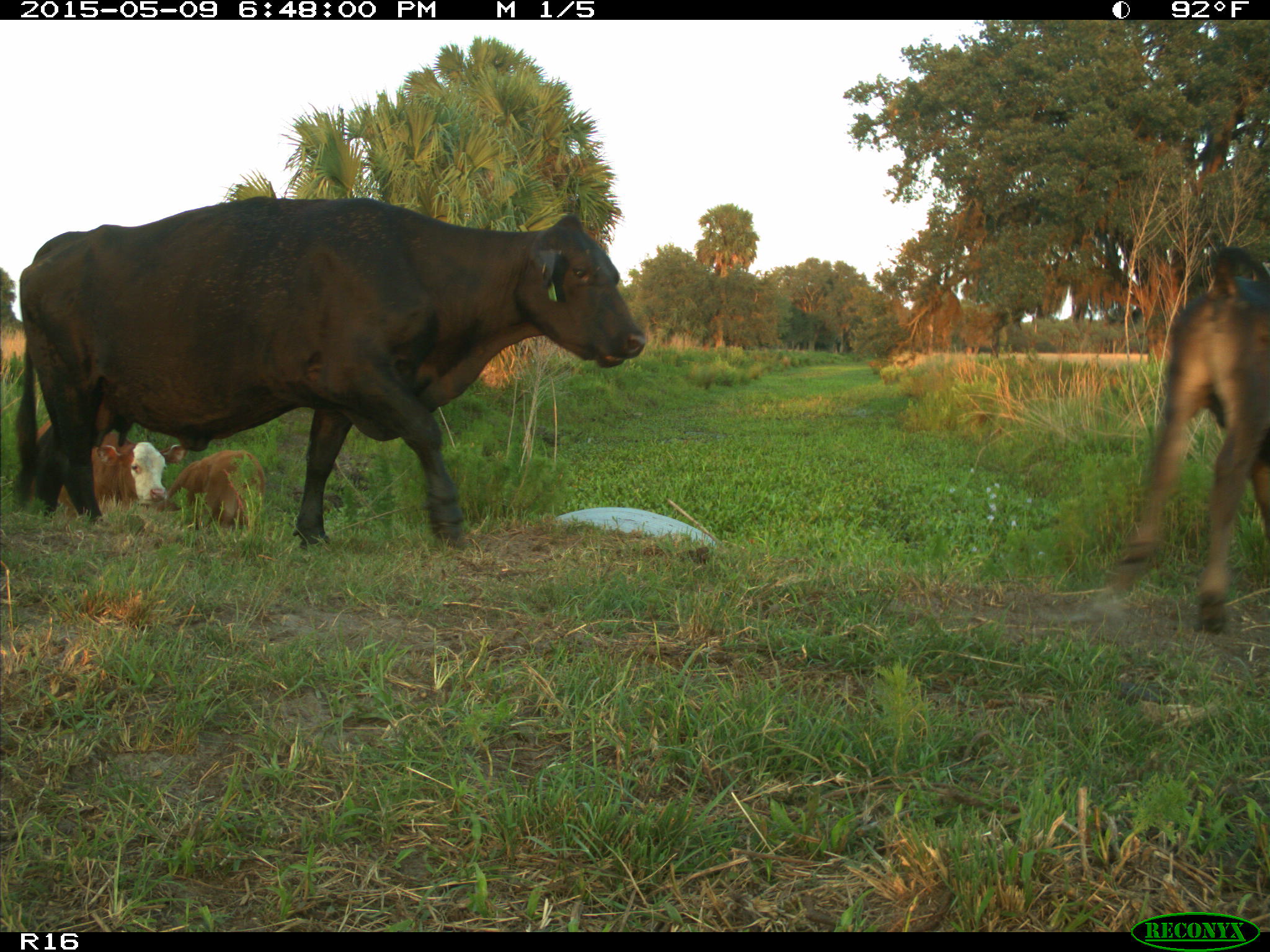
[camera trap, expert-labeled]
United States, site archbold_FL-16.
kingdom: Animalia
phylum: Chordata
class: Mammalia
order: Artiodactyla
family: Bovidae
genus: Bos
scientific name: Bos taurus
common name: domestic cow